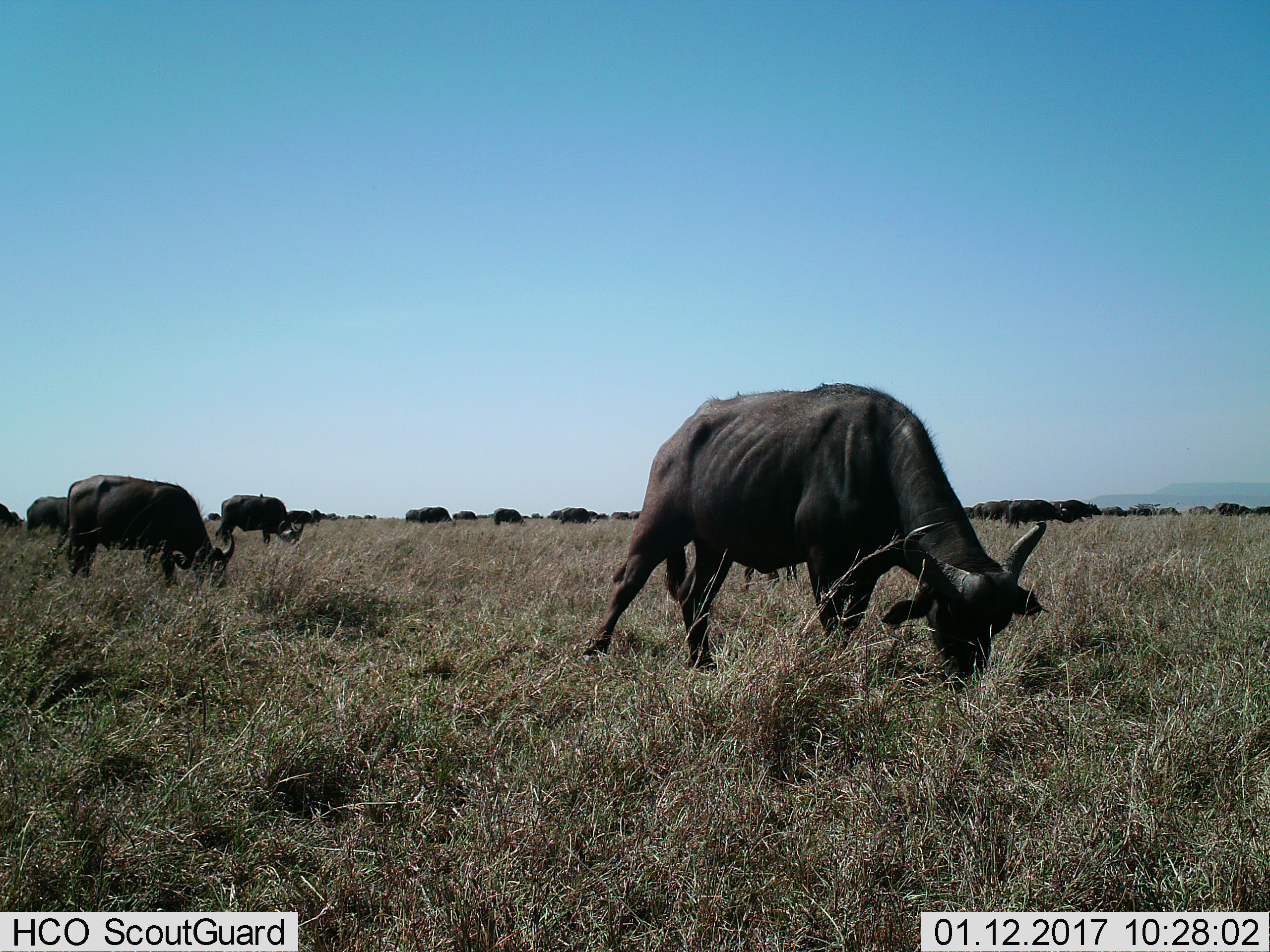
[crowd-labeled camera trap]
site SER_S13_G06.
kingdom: Animalia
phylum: Chordata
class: Mammalia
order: Artiodactyla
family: Bovidae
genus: Syncerus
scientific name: Syncerus caffer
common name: african buffalo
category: buffalo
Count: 11-50.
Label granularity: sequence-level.